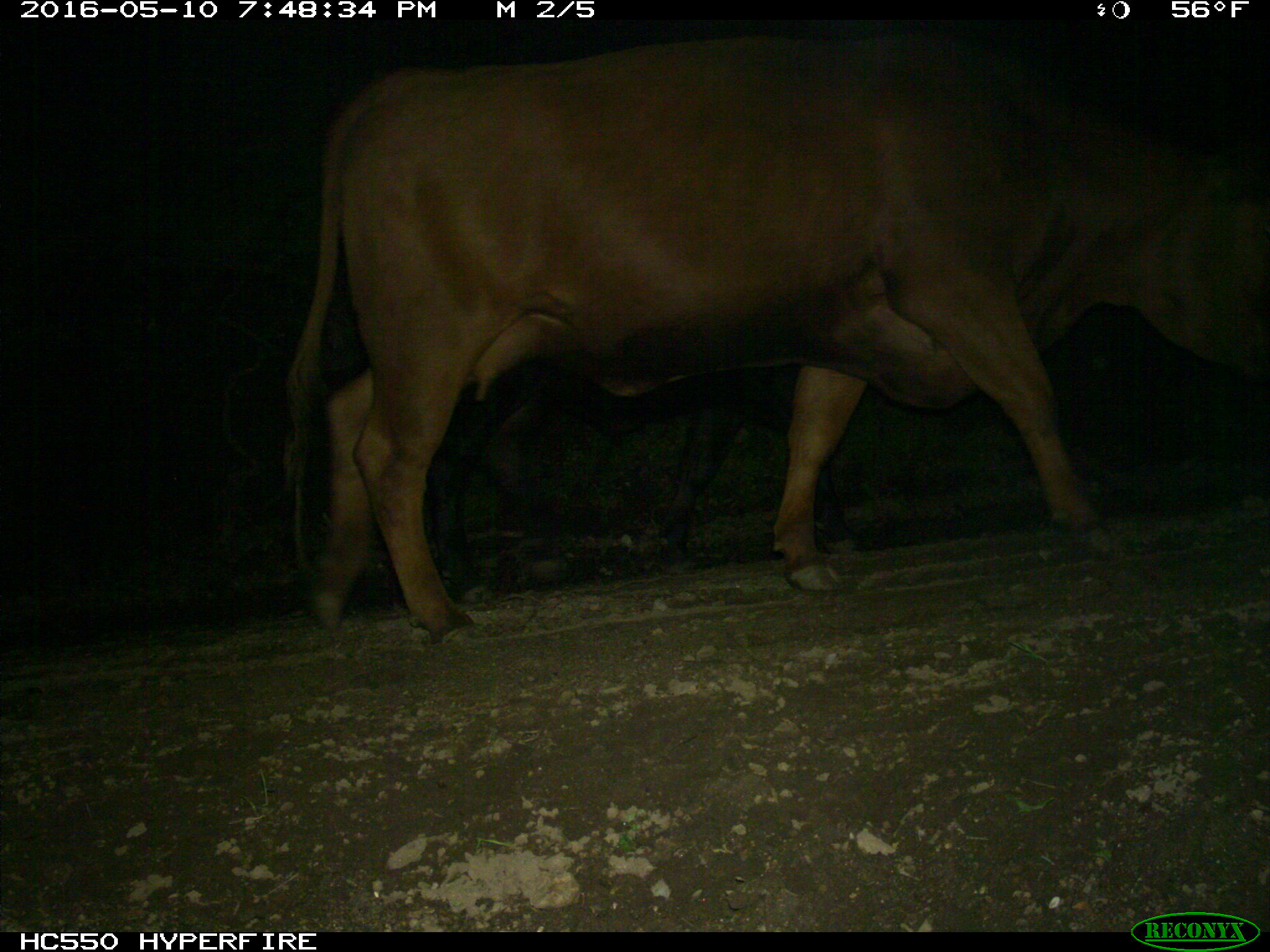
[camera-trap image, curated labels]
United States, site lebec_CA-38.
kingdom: Animalia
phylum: Chordata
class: Mammalia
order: Artiodactyla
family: Bovidae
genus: Bos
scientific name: Bos taurus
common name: domestic cow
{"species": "Bos taurus (domestic cow)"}